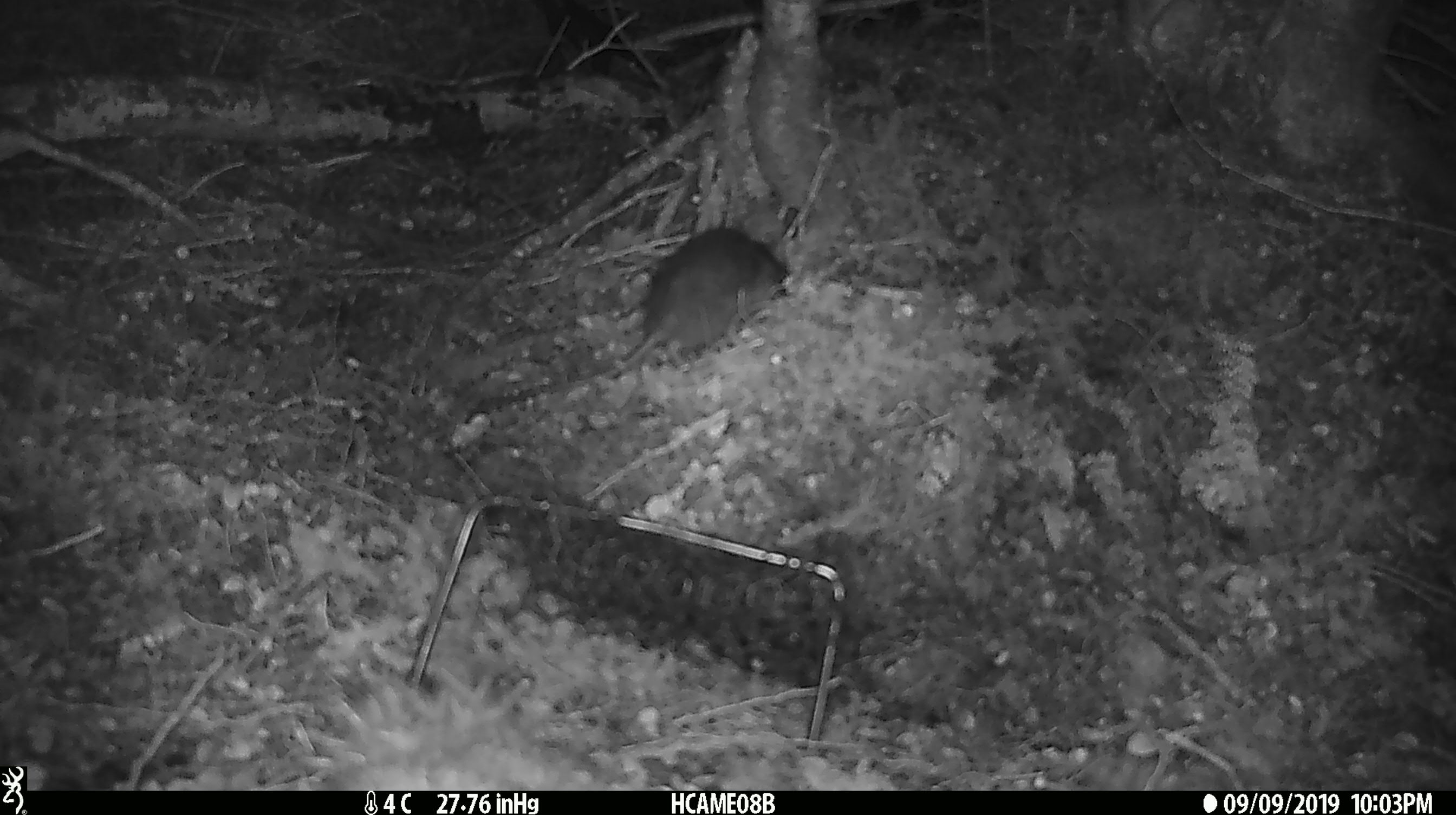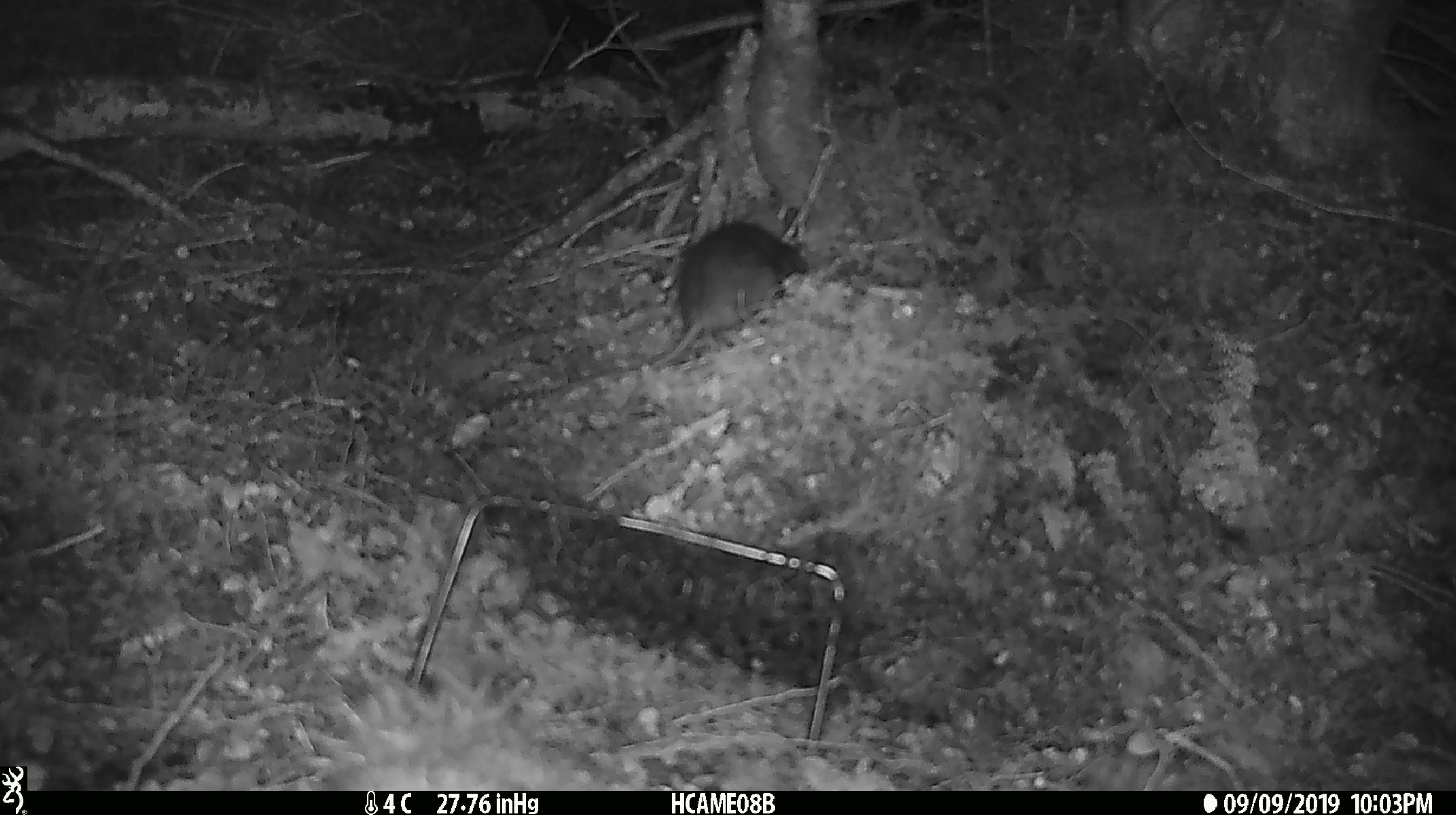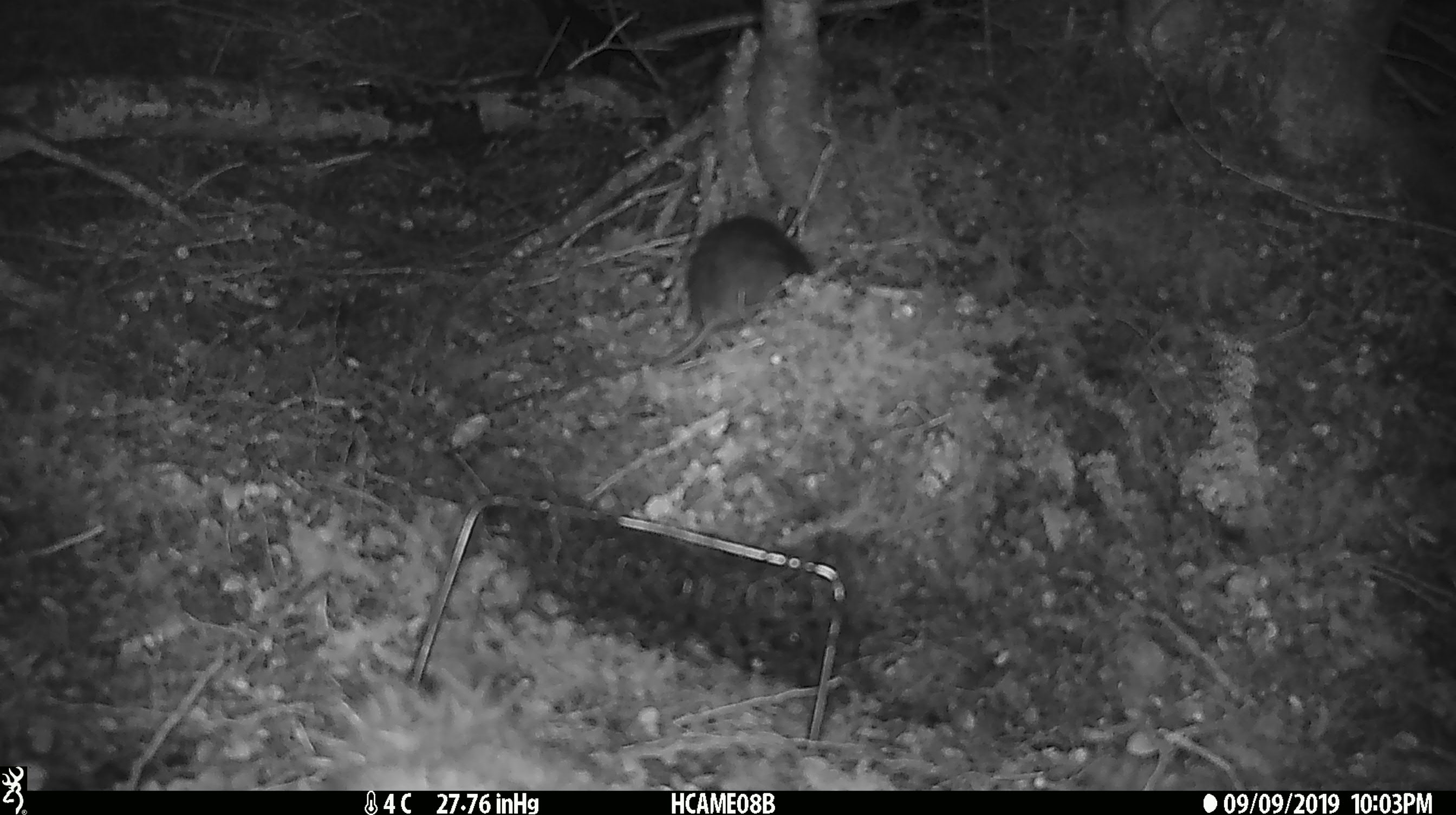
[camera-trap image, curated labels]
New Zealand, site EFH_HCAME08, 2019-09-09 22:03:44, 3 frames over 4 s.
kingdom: Animalia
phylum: Chordata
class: Mammalia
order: Rodentia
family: Muridae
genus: Rattus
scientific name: Rattus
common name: rat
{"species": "rat (Rattus)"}